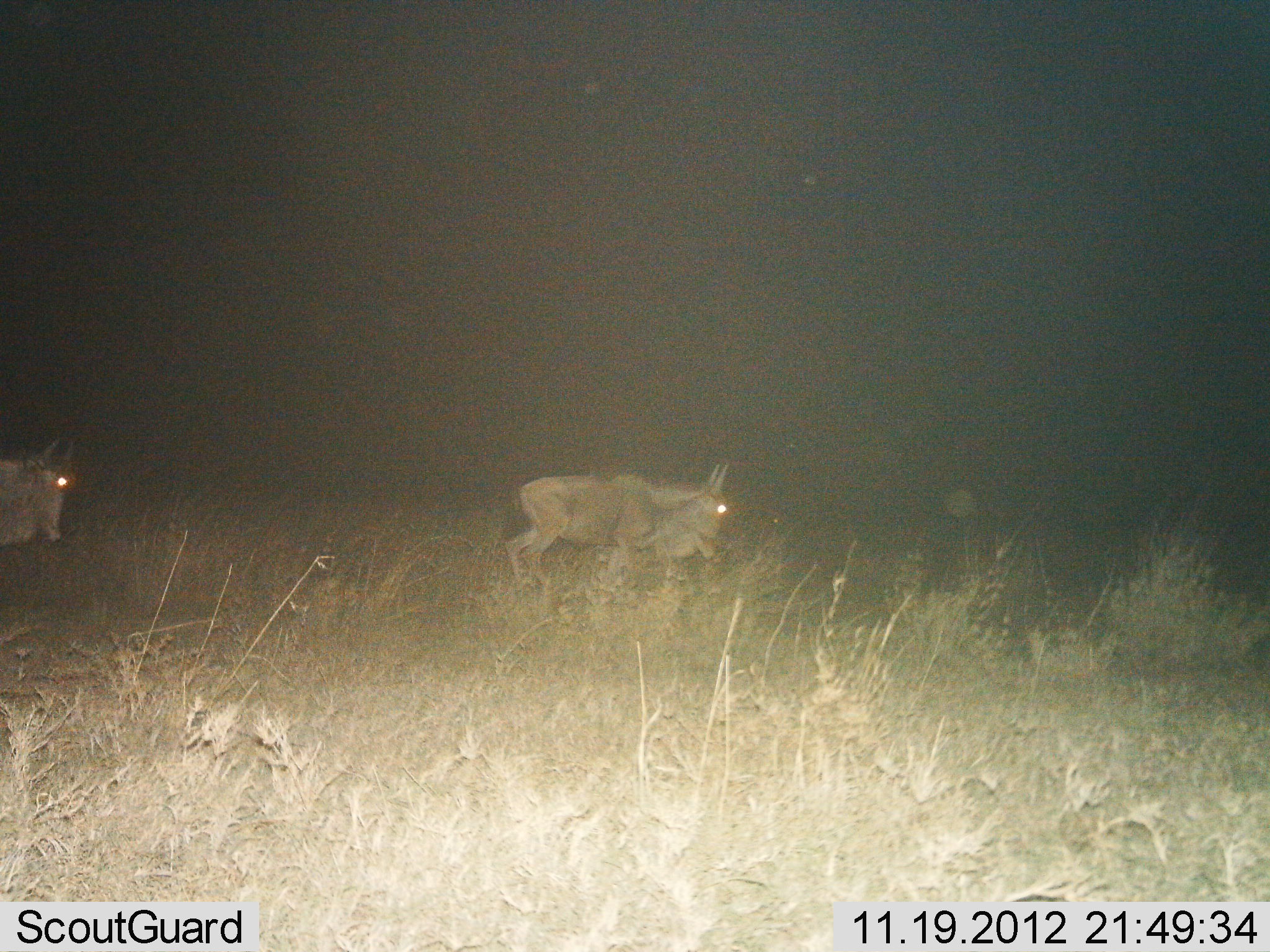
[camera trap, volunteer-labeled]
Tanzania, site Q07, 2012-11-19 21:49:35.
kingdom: Animalia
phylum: Chordata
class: Mammalia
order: Artiodactyla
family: Bovidae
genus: Connochaetes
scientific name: Connochaetes taurinus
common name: blue wildebeest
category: wildebeest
Wildebeest (blue wildebeest) (Connochaetes taurinus), count 2. Behavior (volunteer vote fractions): standing 20%, resting 0%, moving 80%, interacting 0%. Young present (vote fraction): 0%. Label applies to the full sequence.